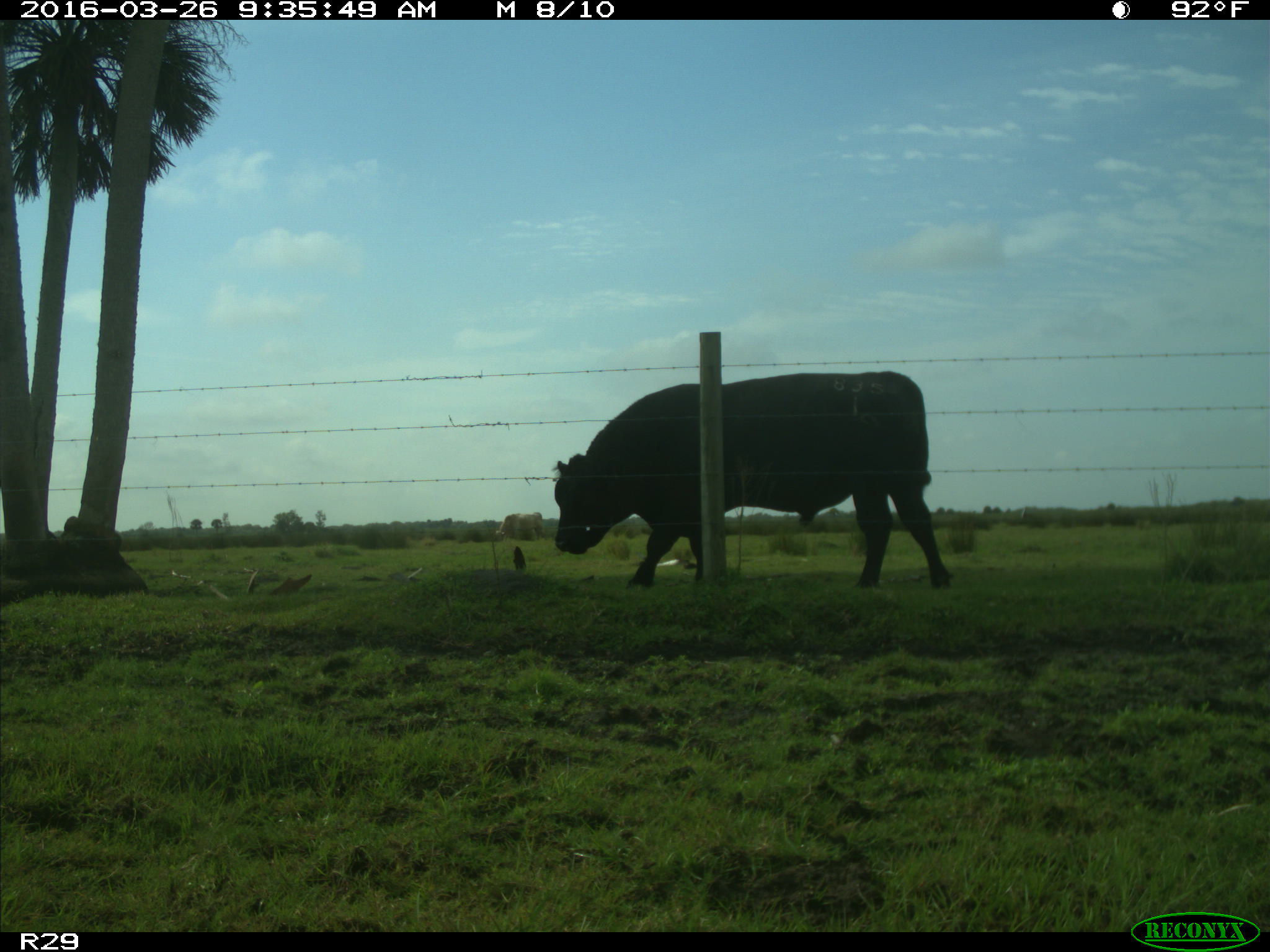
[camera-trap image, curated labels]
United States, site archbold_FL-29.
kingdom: Animalia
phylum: Chordata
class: Mammalia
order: Artiodactyla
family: Bovidae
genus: Bos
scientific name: Bos taurus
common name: domestic cow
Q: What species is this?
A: Bos taurus (domestic cow).